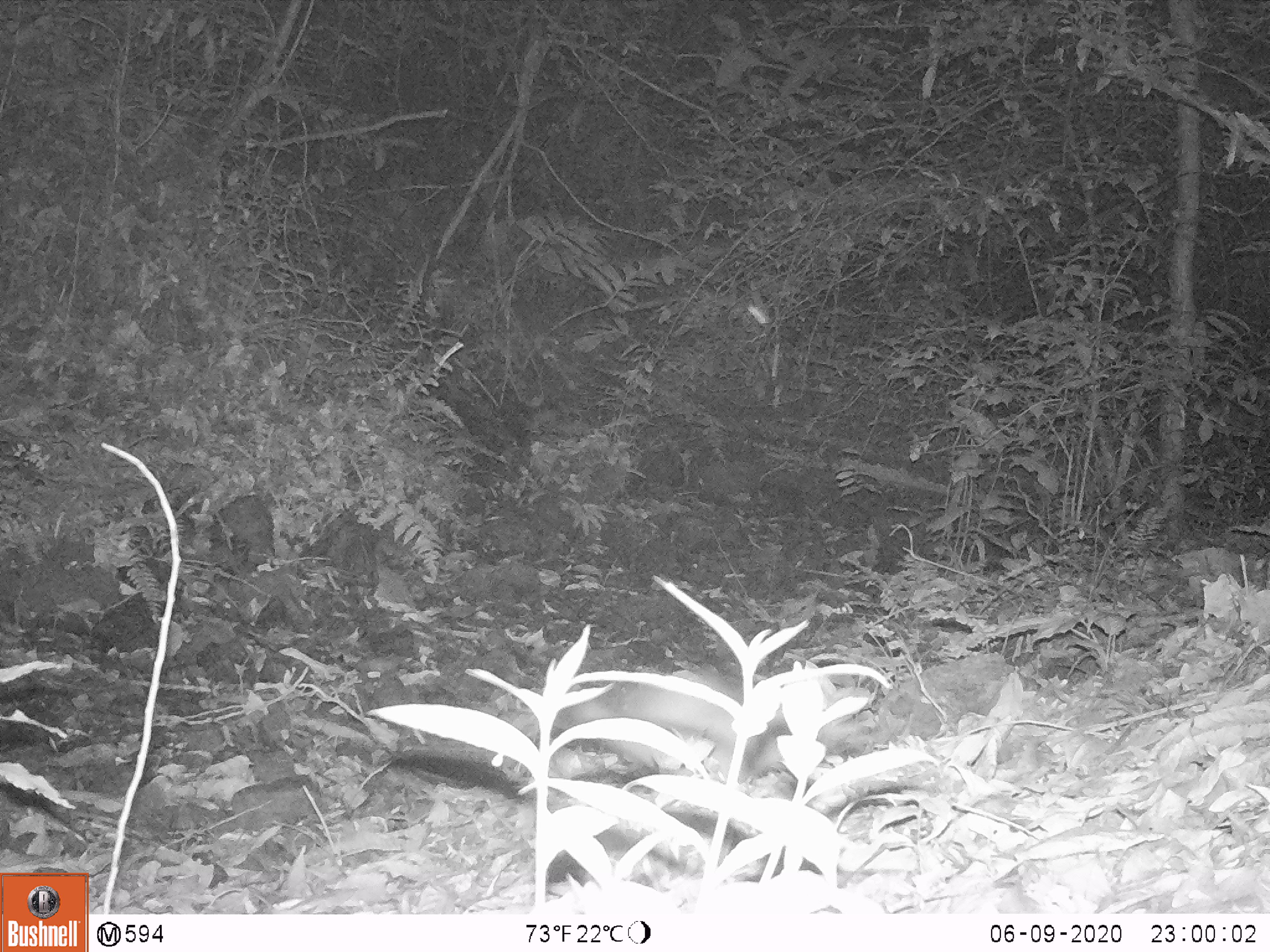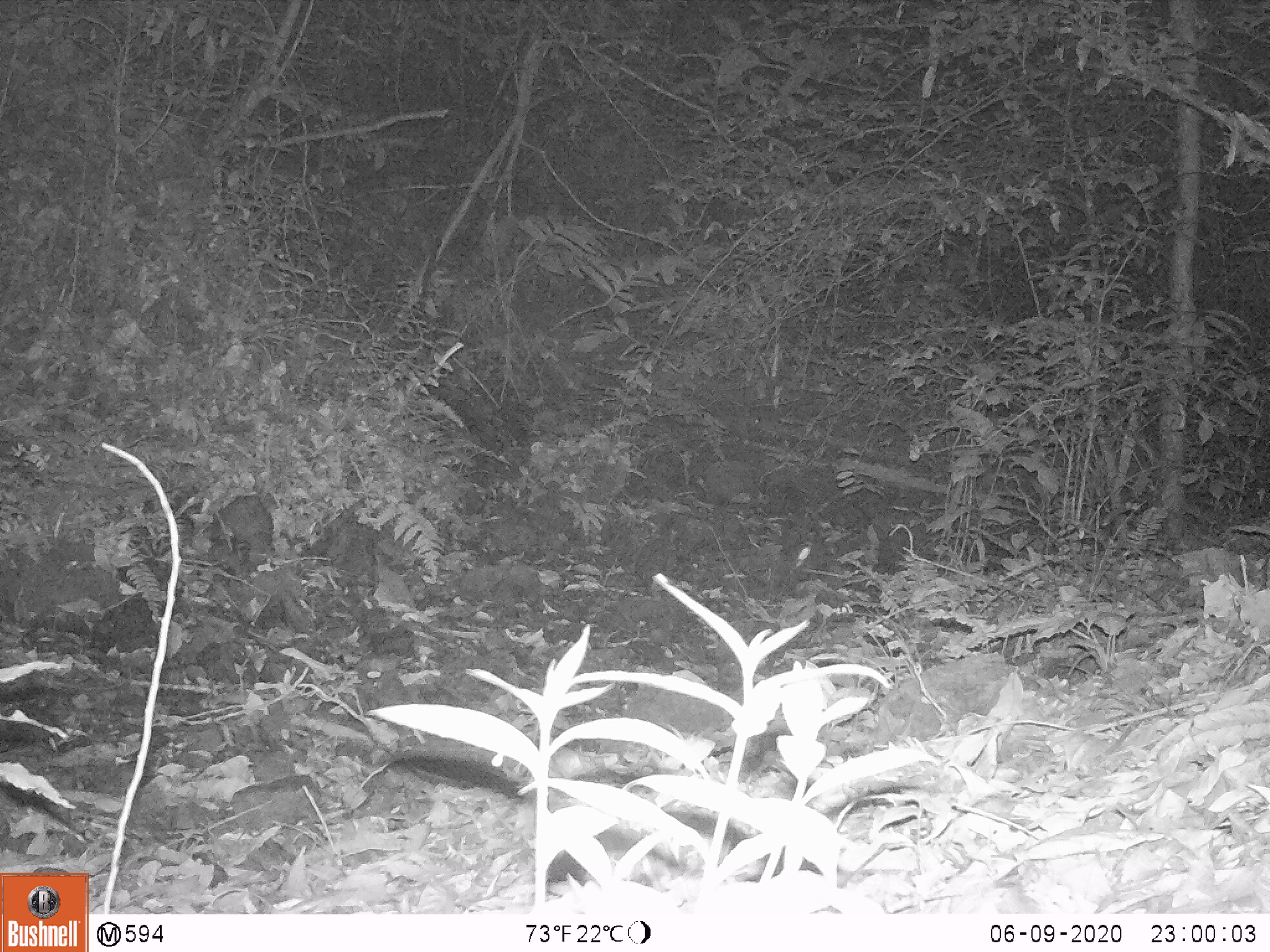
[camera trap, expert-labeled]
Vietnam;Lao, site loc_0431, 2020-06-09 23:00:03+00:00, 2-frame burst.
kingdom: Animalia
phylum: Chordata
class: Mammalia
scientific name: Mammalia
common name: mammal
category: unidentified small mammal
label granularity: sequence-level